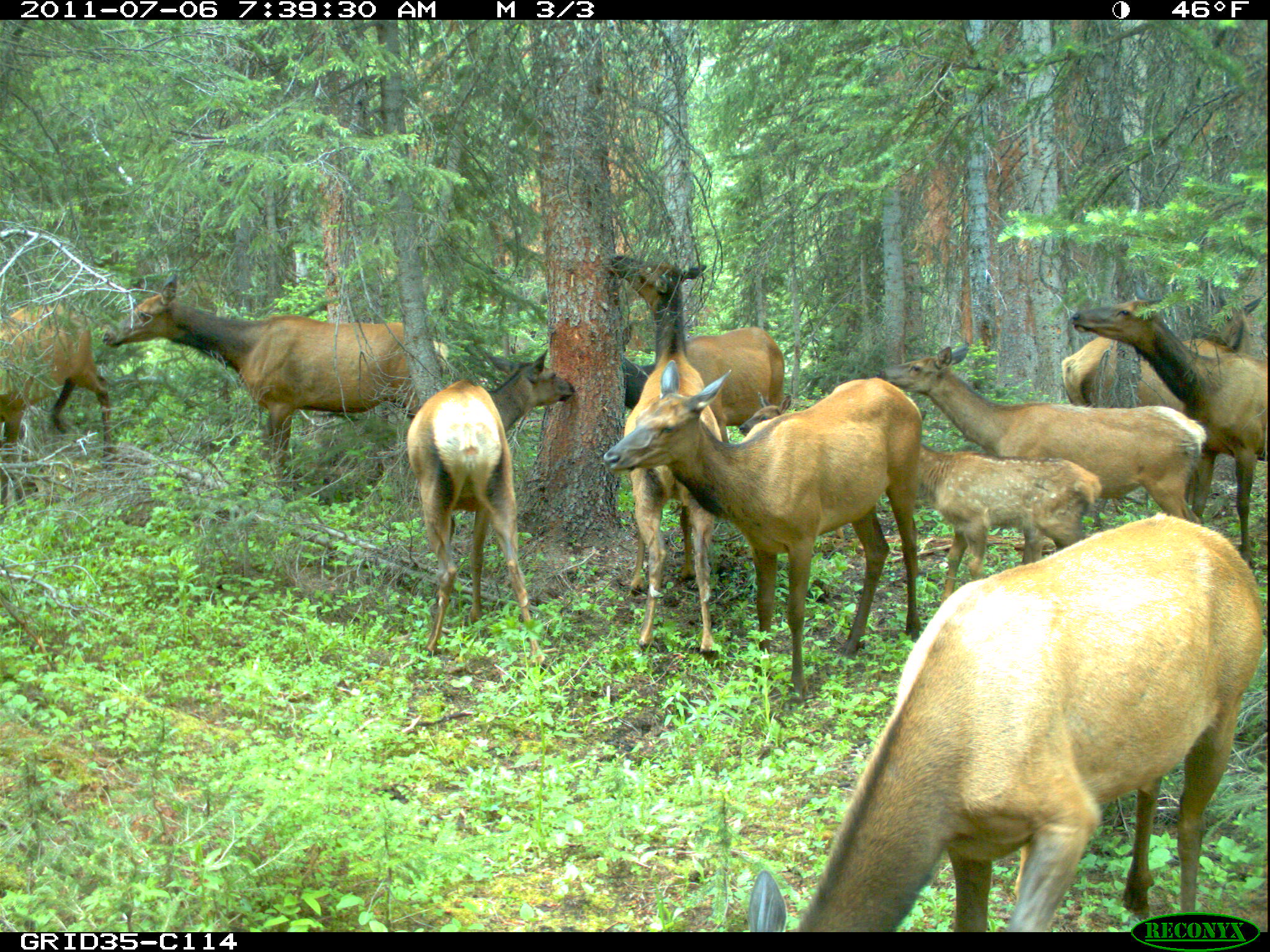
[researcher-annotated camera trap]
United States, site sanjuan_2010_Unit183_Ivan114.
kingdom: Animalia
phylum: Chordata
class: Mammalia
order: Artiodactyla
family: Cervidae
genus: Cervus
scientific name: Cervus elaphus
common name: red deer